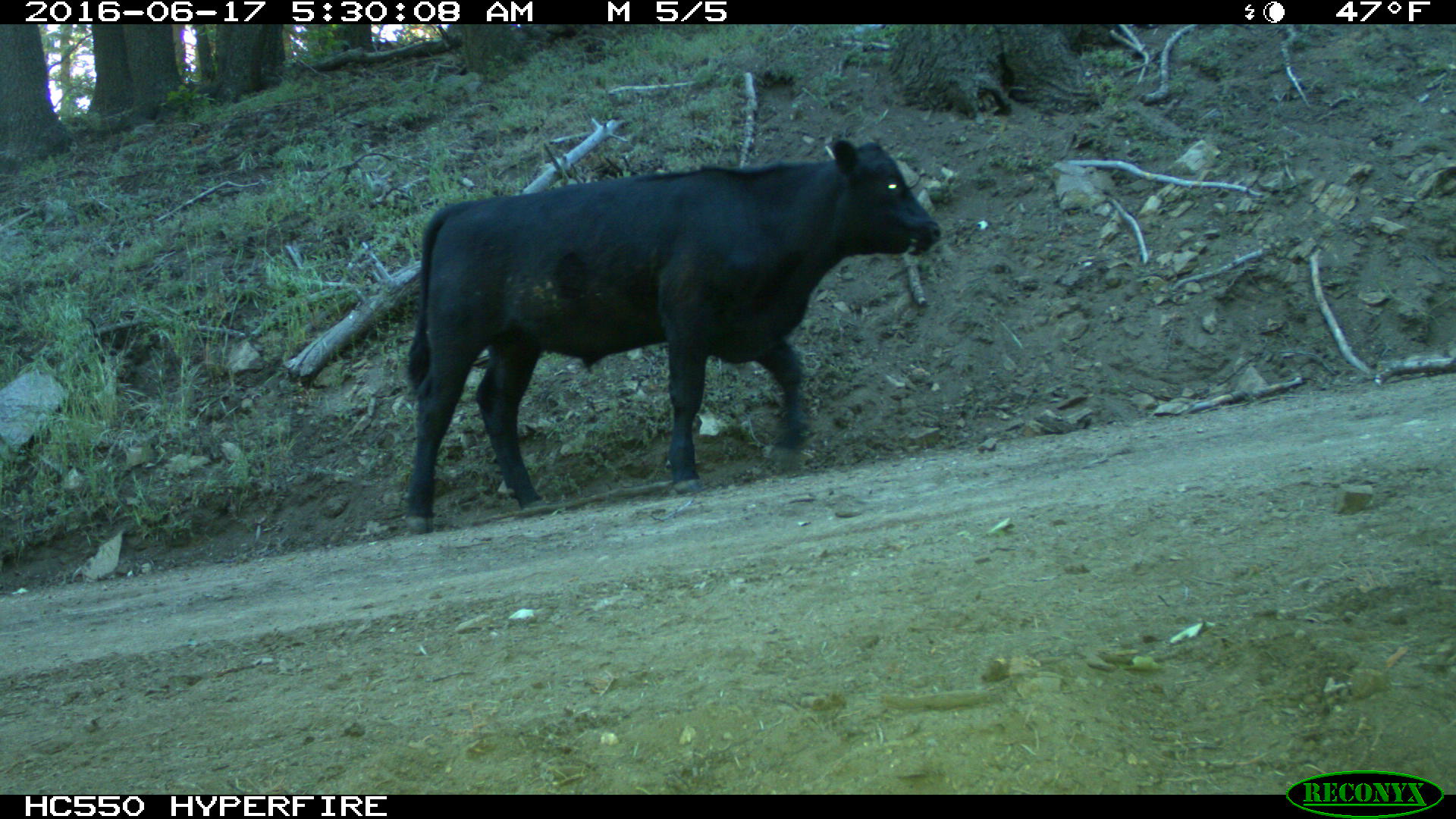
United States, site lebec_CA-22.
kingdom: Animalia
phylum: Chordata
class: Mammalia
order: Artiodactyla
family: Bovidae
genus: Bos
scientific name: Bos taurus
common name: domestic cow